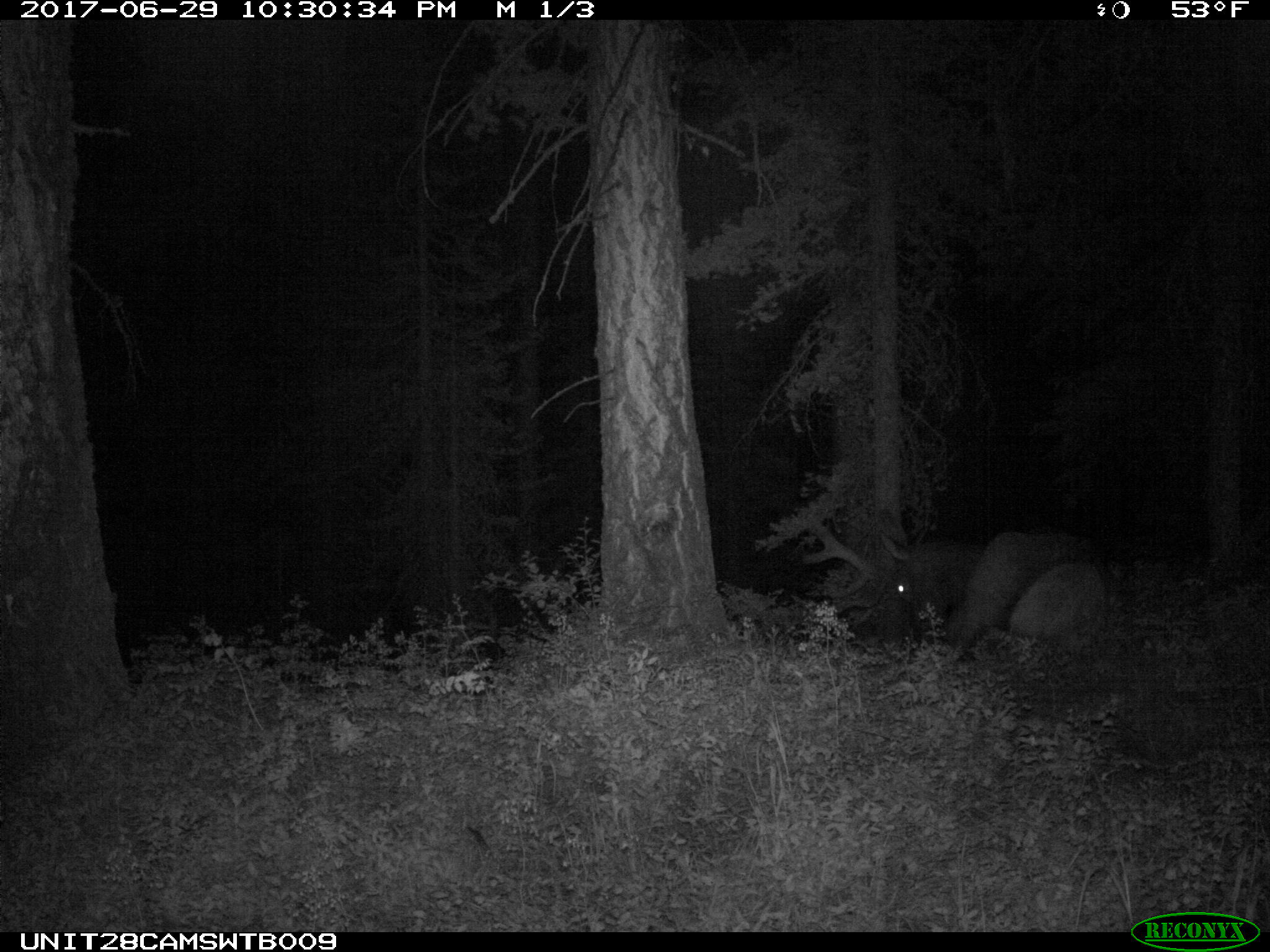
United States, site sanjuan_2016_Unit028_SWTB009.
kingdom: Animalia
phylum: Chordata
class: Mammalia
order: Artiodactyla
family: Cervidae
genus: Cervus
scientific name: Cervus elaphus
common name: red deer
Cervus elaphus (red deer).